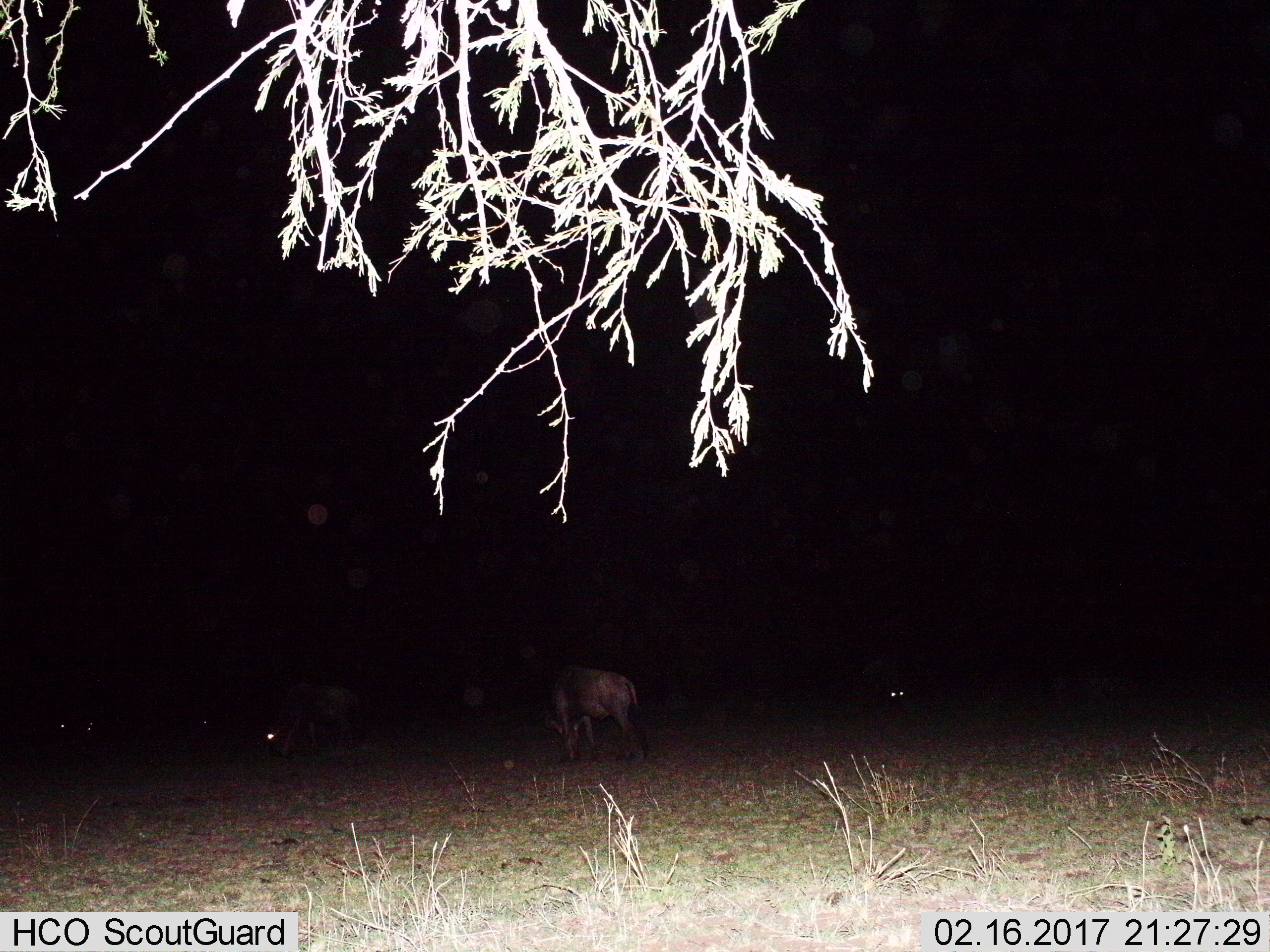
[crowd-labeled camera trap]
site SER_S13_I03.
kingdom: Animalia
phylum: Chordata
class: Mammalia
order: Artiodactyla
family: Bovidae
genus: Connochaetes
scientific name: Connochaetes taurinus taurinus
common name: blue wildebeest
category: wildebeestblue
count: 3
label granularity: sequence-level